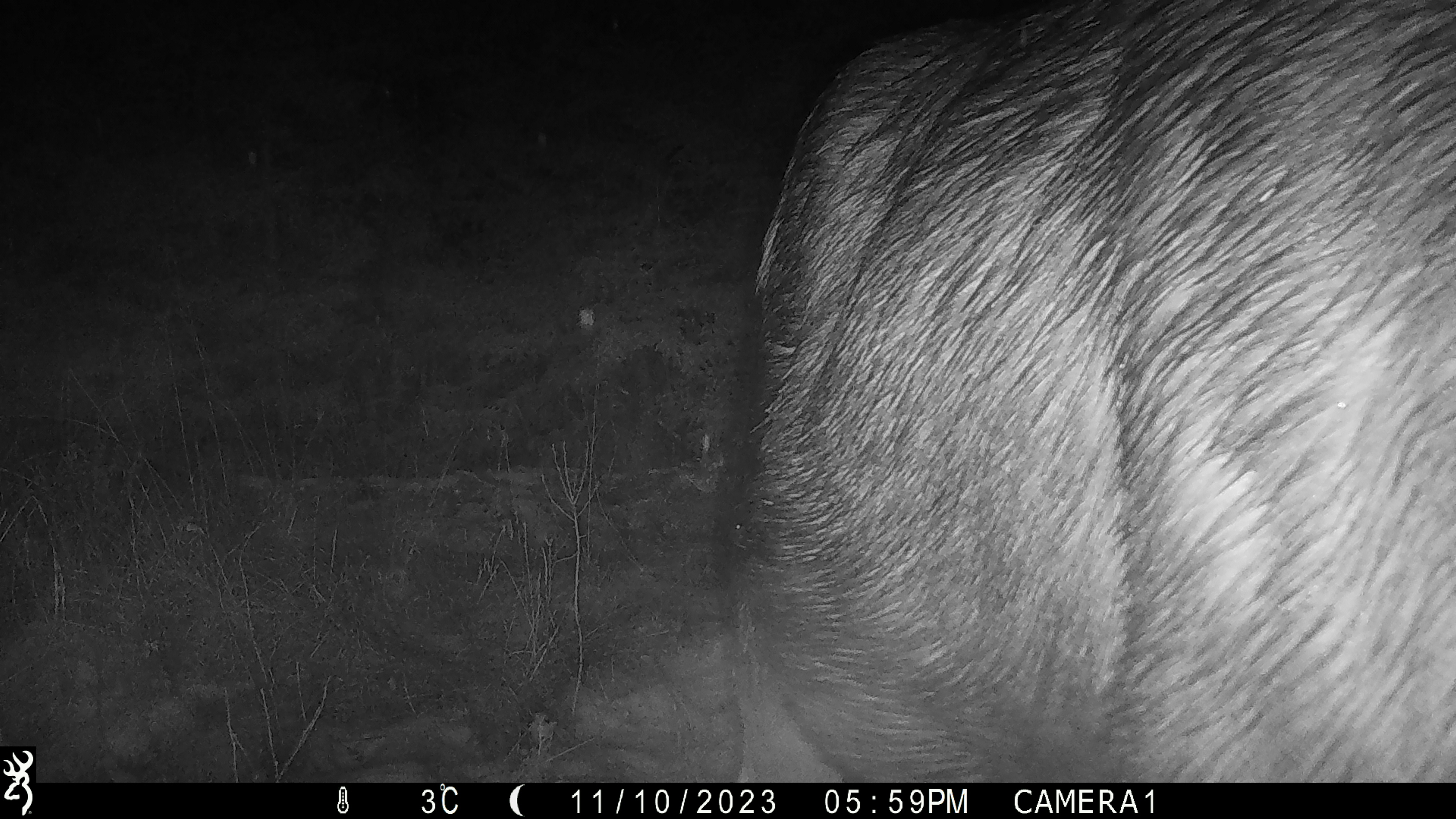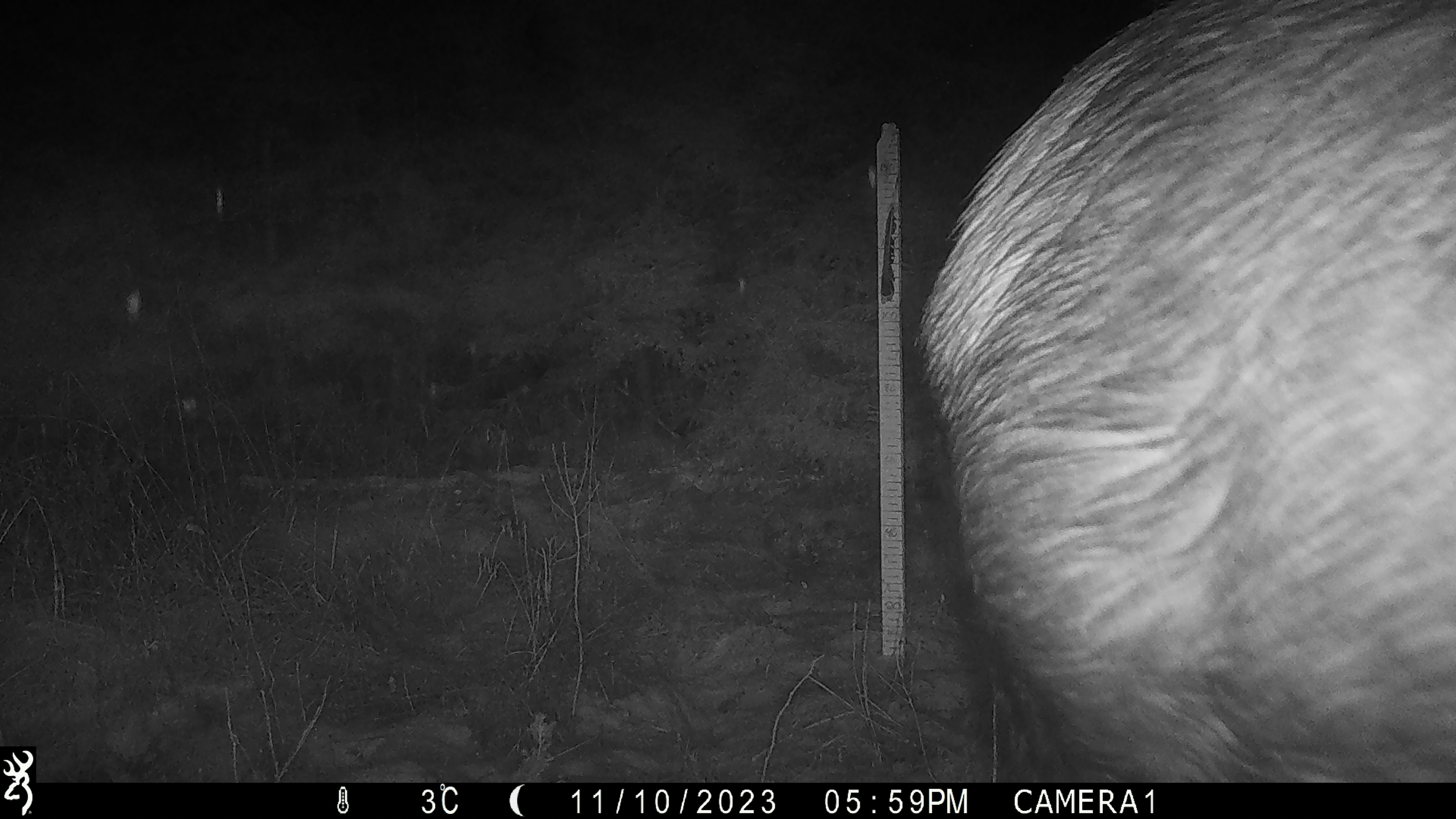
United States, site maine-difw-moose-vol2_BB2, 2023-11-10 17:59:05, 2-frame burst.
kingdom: Animalia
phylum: Chordata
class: Mammalia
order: Artiodactyla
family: Cervidae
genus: Alces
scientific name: Alces alces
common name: moose